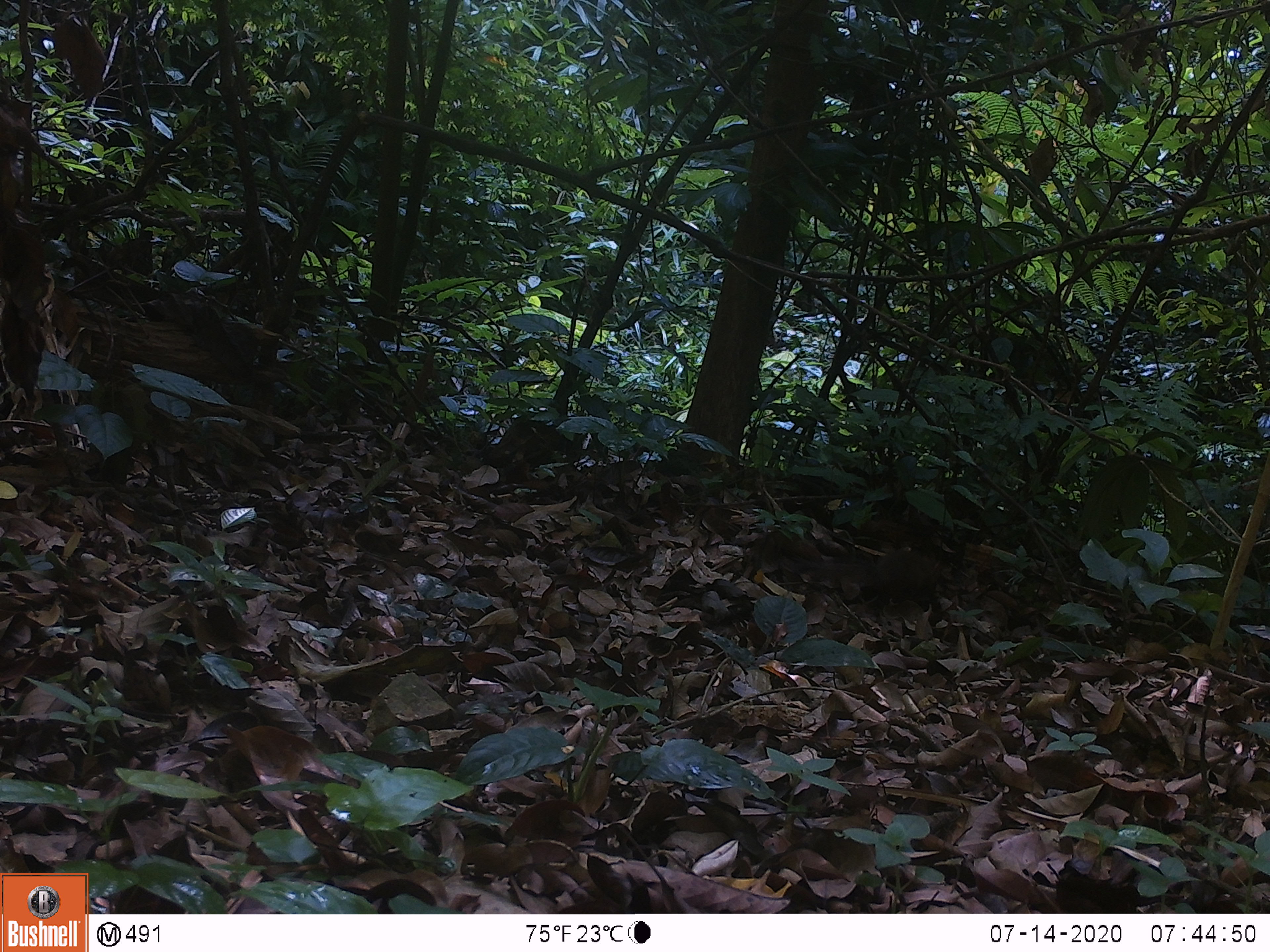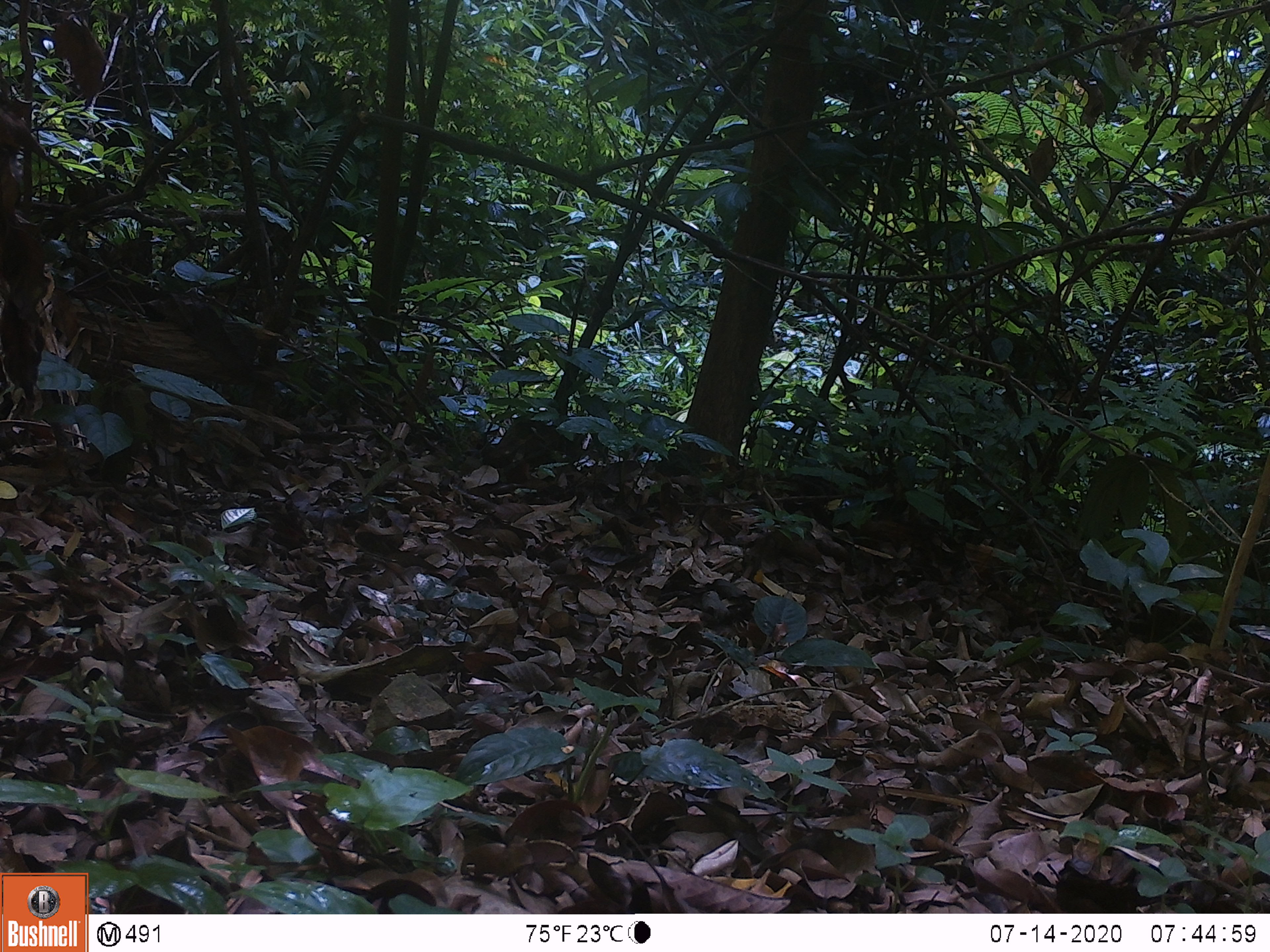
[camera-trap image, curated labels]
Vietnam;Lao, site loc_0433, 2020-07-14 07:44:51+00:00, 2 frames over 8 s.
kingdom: Animalia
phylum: Chordata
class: Mammalia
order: Rodentia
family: Sciuridae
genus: Dremomys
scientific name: Dremomys rufigenis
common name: red-cheeked squirrel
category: red cheeked squirrel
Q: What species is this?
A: Red cheeked squirrel (red-cheeked squirrel) (Dremomys rufigenis).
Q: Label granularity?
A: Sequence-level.